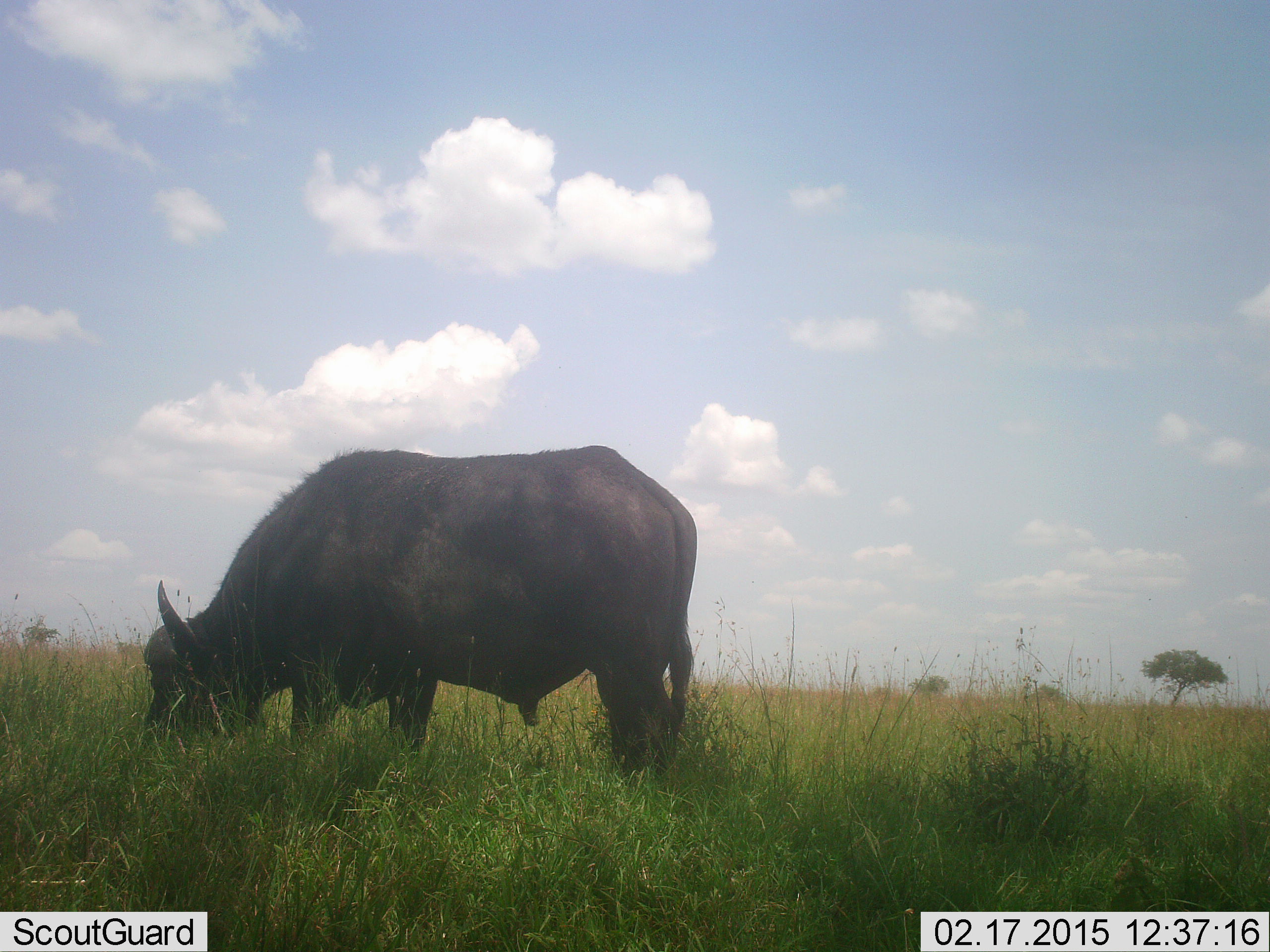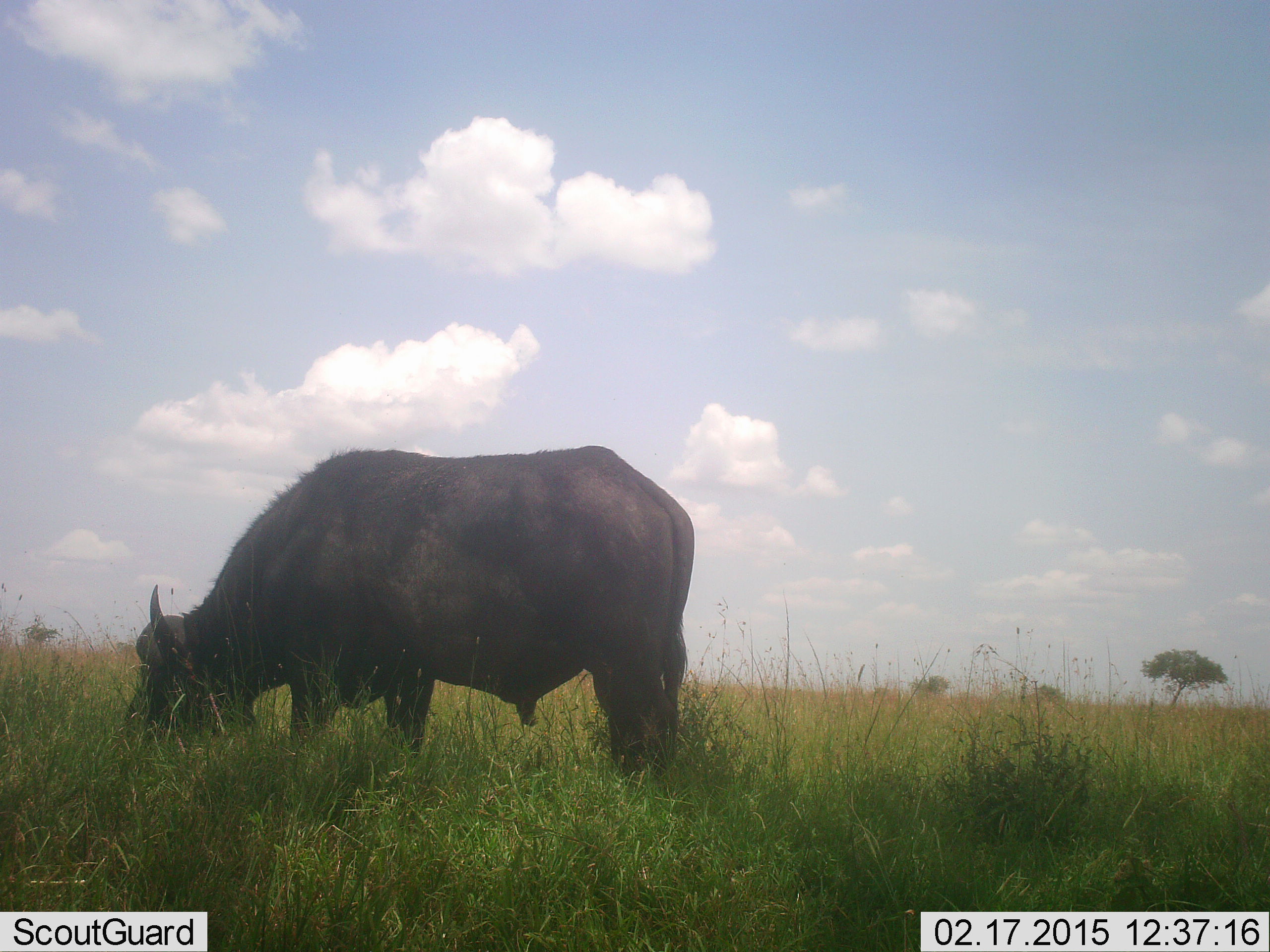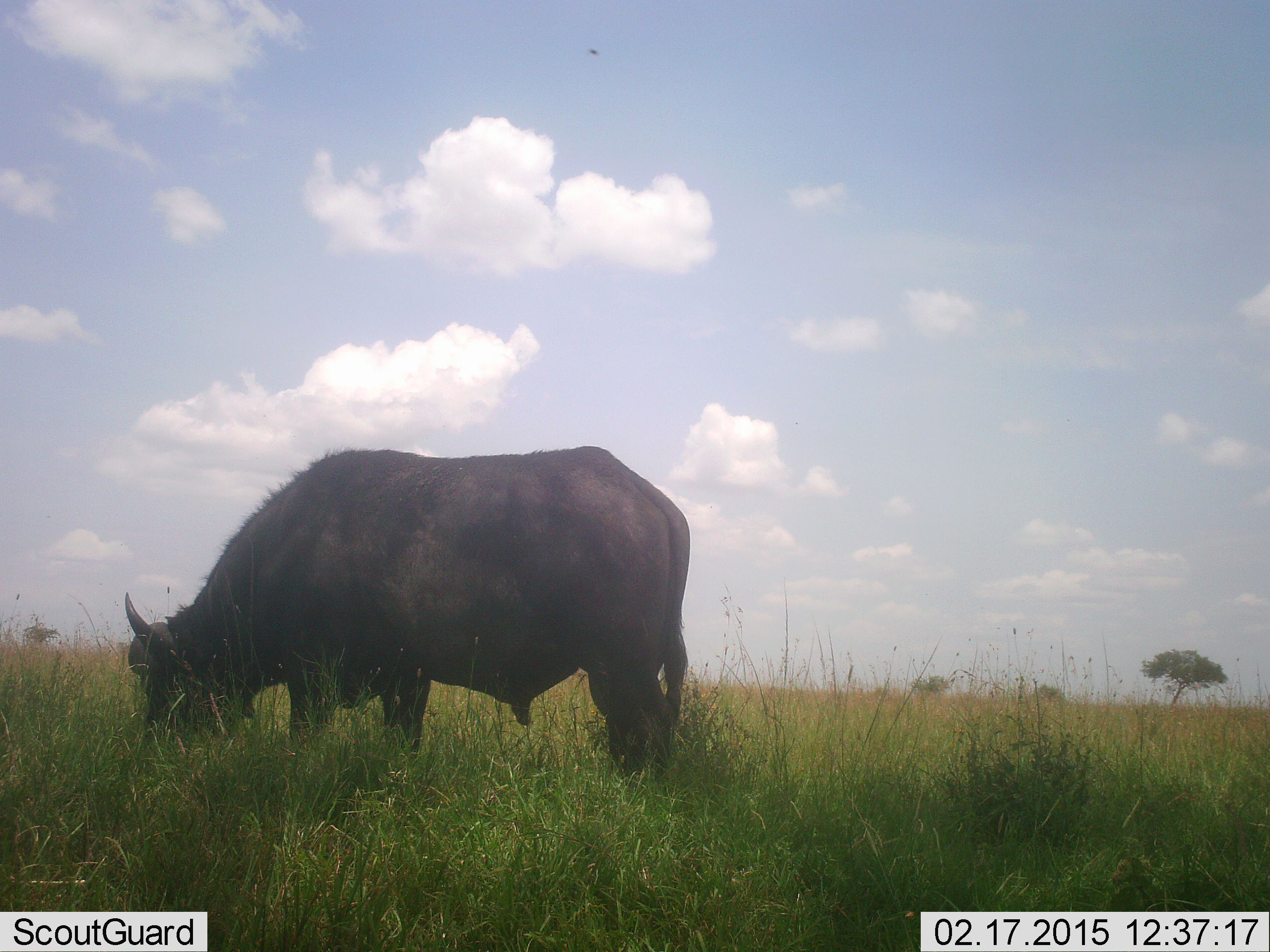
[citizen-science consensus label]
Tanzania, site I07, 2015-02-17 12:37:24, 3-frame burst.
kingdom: Animalia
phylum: Chordata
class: Mammalia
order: Artiodactyla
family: Bovidae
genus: Syncerus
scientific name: Syncerus caffer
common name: cape buffalo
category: buffalo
Buffalo (cape buffalo) (Syncerus caffer), count 1. Behavior (volunteer vote fractions): standing 20%, resting 0%, moving 0%, interacting 0%. Young present (vote fraction): 0%. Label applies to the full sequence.